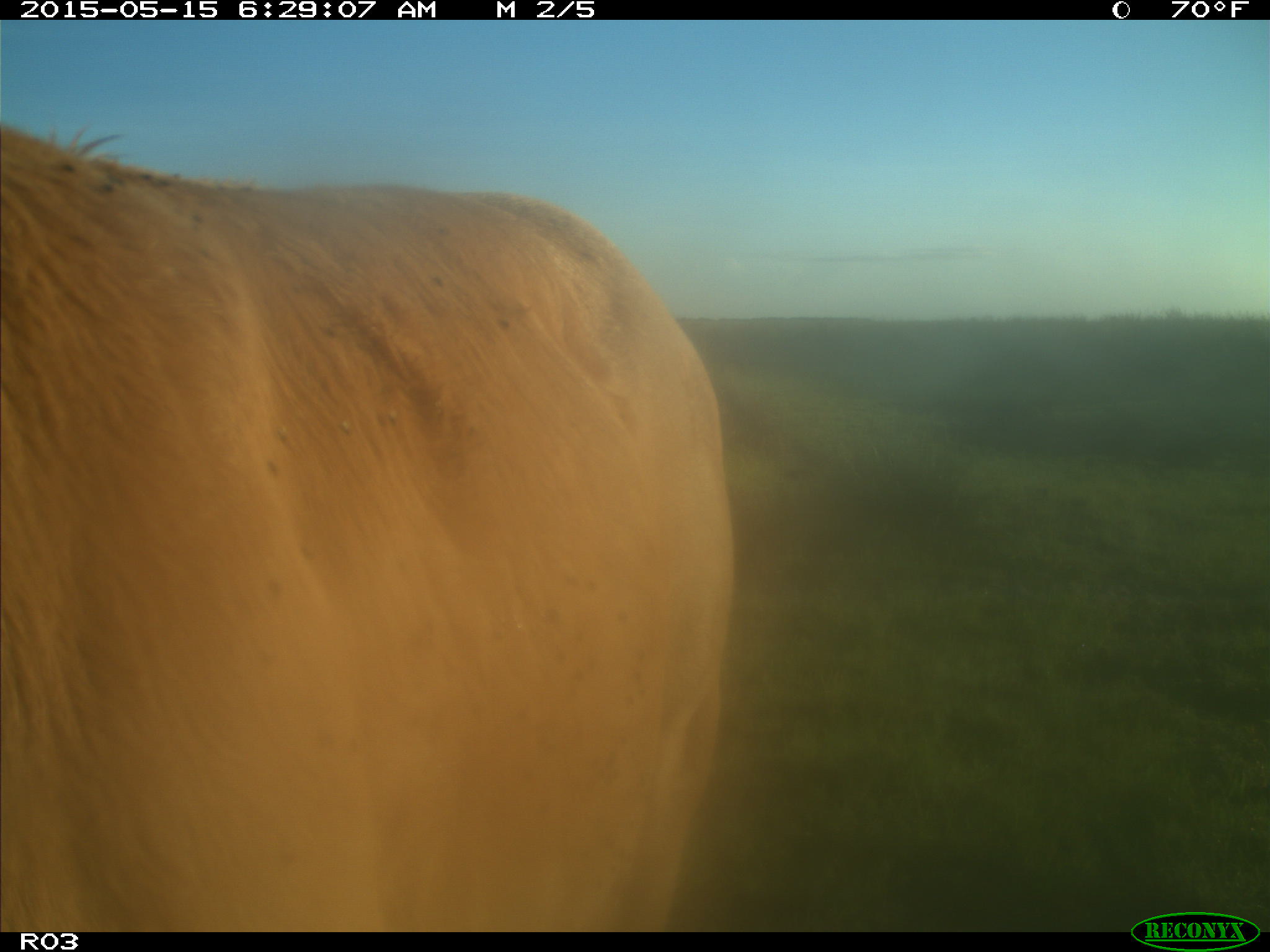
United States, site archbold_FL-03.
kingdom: Animalia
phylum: Chordata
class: Mammalia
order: Artiodactyla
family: Bovidae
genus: Bos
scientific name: Bos taurus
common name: domestic cow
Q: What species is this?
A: Bos taurus (domestic cow).